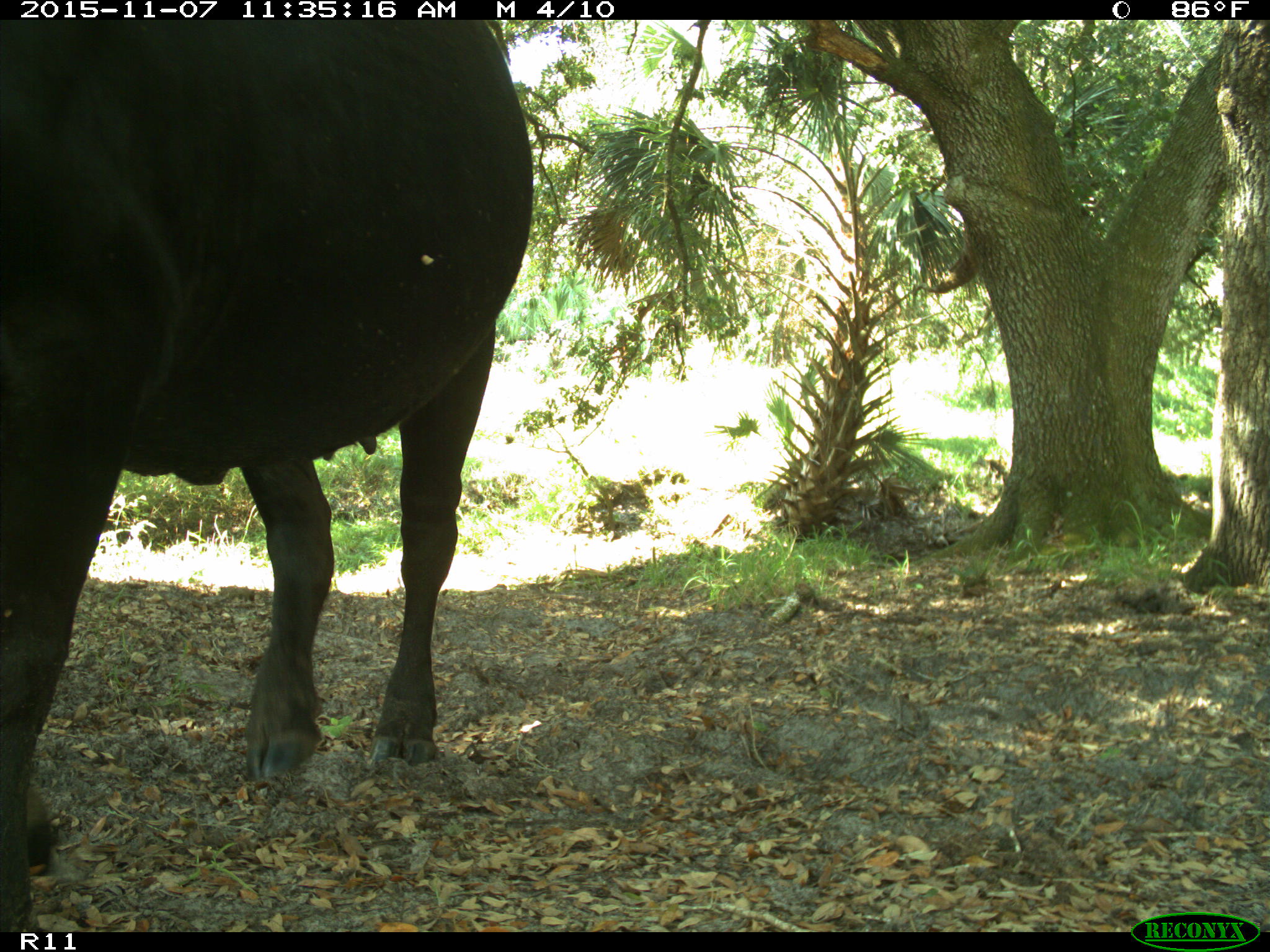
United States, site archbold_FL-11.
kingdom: Animalia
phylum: Chordata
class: Mammalia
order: Artiodactyla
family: Bovidae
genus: Bos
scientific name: Bos taurus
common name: domestic cow